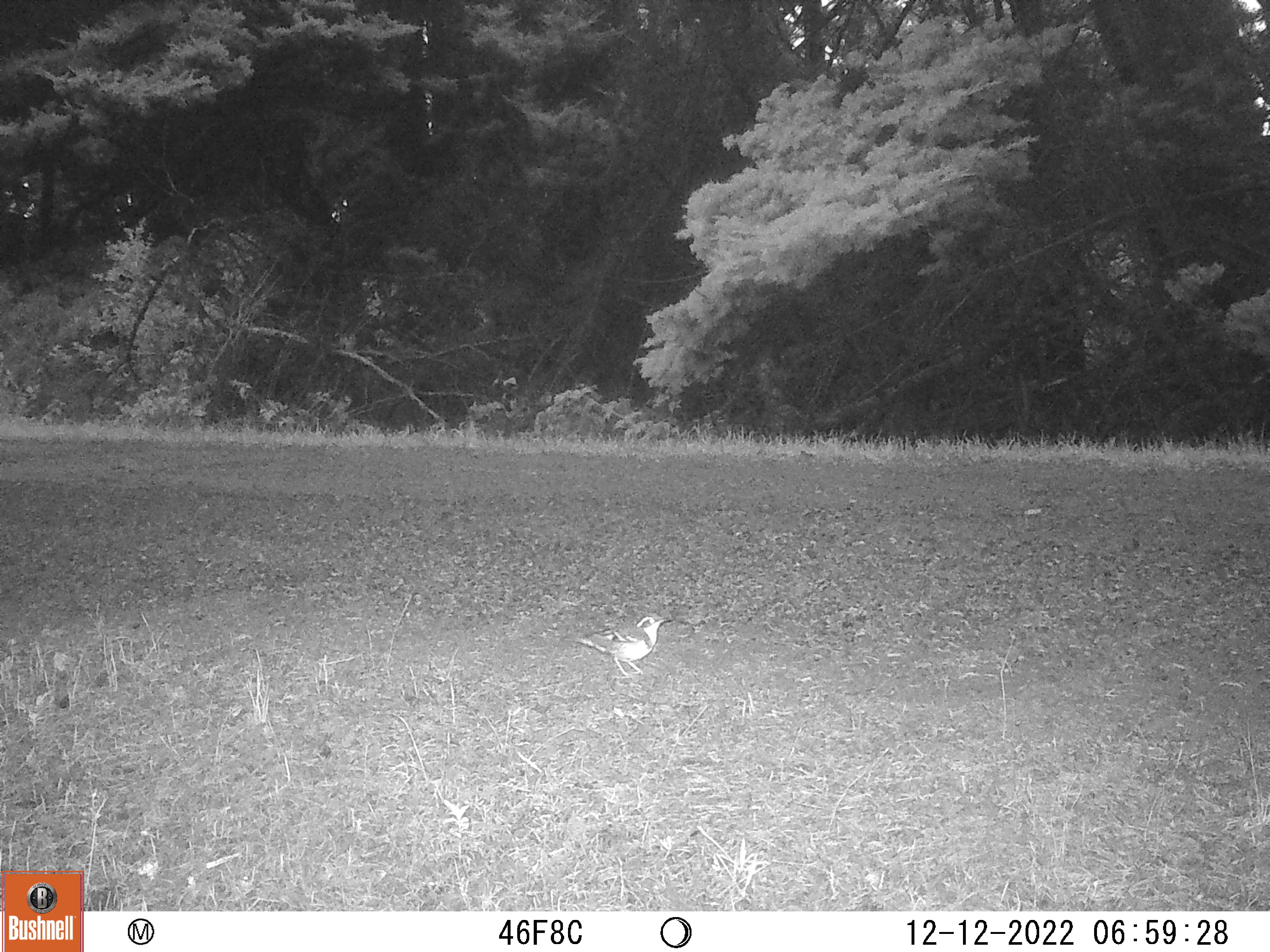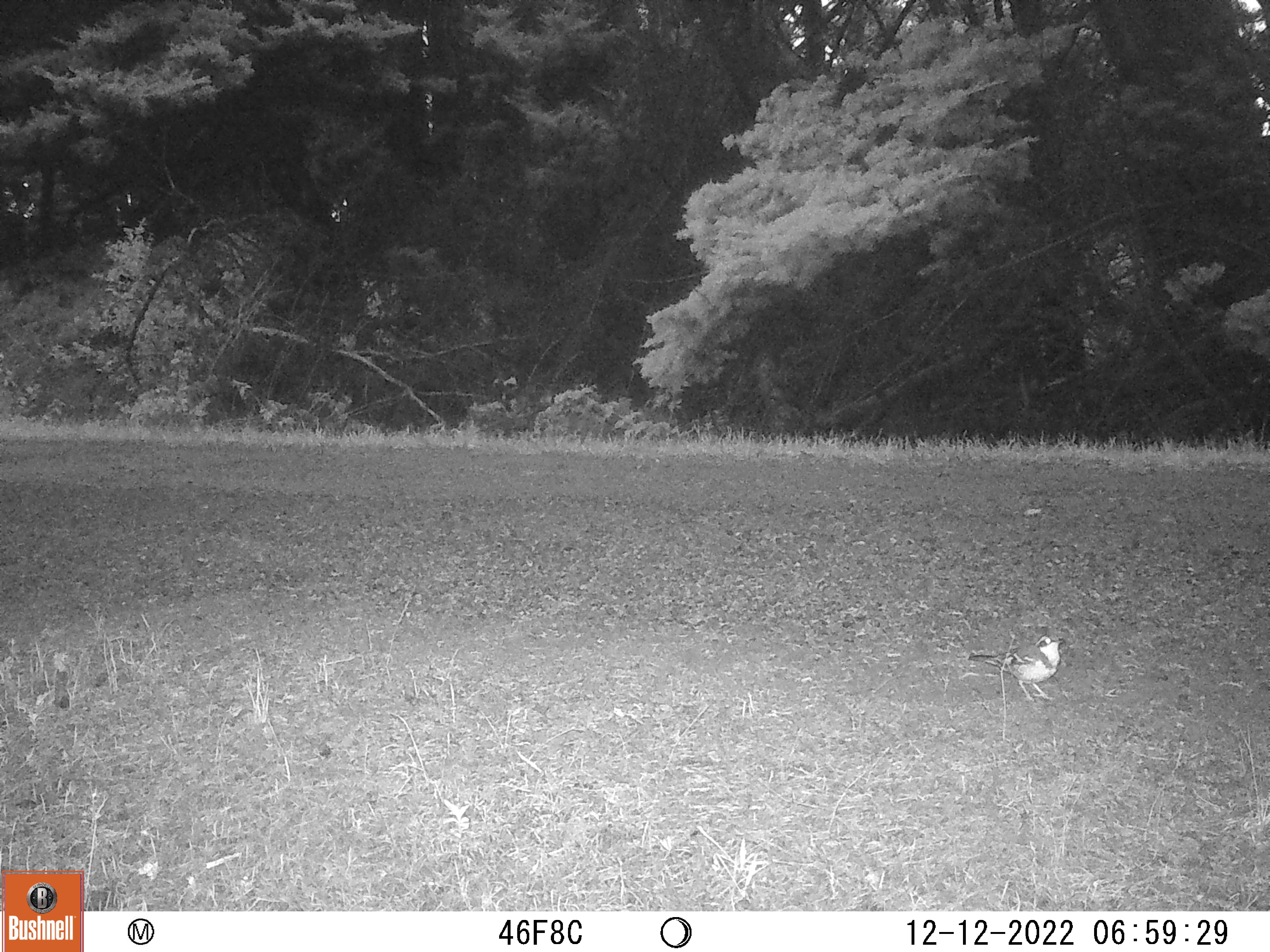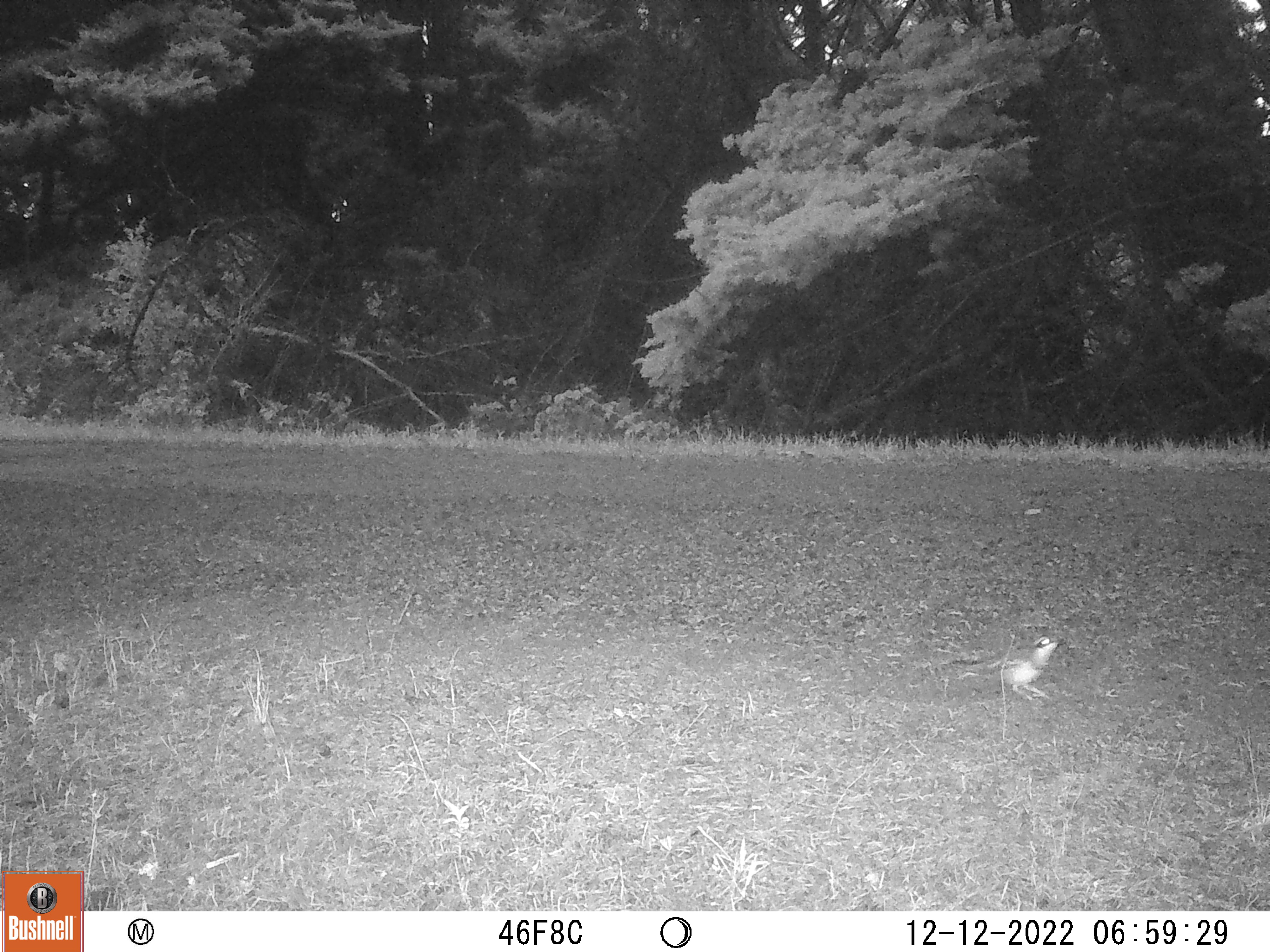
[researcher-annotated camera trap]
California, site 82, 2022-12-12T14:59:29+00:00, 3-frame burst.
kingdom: Animalia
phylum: Chordata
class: Aves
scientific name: Aves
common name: bird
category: unknown bird